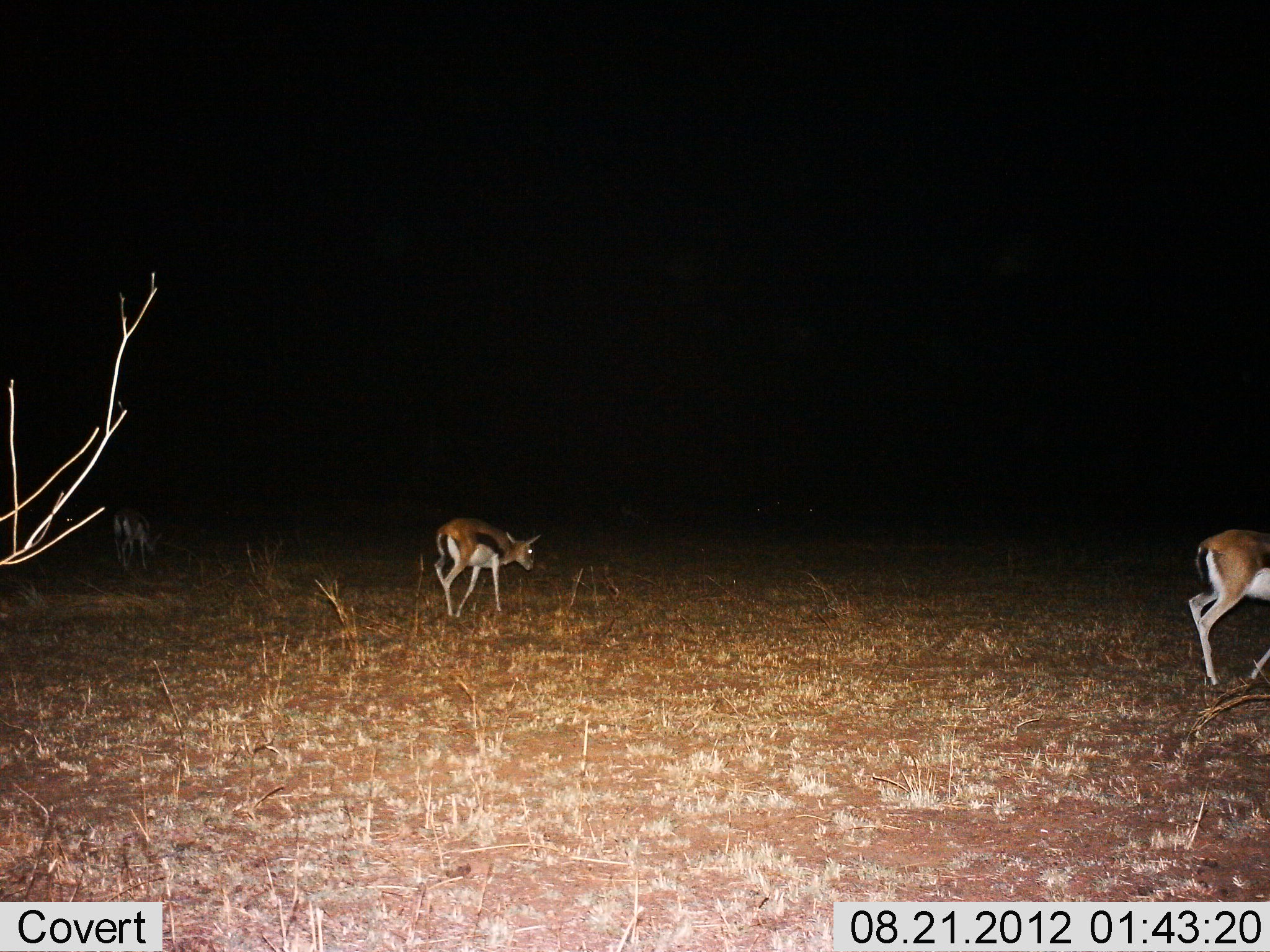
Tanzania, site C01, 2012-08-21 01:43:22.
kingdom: Animalia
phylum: Chordata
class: Mammalia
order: Artiodactyla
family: Bovidae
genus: Eudorcas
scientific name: Eudorcas thomsonii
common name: thomson's gazelle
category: gazellethomsons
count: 3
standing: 30%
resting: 0%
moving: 90%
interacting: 0%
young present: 0%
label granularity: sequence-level